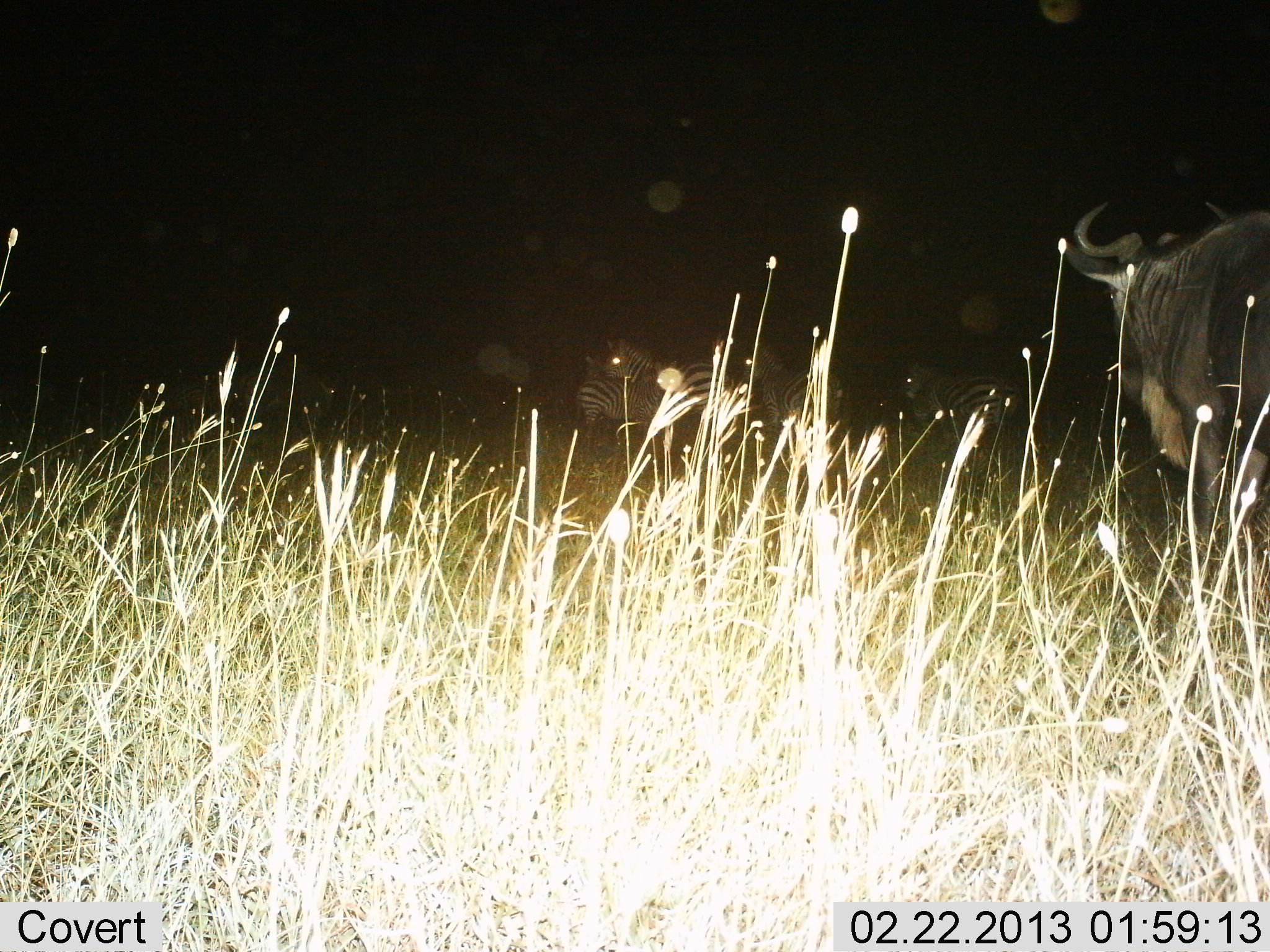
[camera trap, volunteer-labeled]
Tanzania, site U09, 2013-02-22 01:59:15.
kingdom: Animalia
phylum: Chordata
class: Mammalia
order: Artiodactyla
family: Bovidae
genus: Connochaetes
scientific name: Connochaetes taurinus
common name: blue wildebeest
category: wildebeest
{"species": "wildebeest (blue wildebeest) (Connochaetes taurinus)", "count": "1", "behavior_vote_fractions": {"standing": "71%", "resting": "0%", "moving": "26%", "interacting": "3%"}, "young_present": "0%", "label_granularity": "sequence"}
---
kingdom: Animalia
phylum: Chordata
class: Mammalia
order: Perissodactyla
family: Equidae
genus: Equus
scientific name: Equus quagga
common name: plains zebra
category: zebra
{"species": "zebra (plains zebra) (Equus quagga)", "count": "4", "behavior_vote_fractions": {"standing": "79%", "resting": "7%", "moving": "17%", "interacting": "3%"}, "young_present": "7%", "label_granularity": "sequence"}